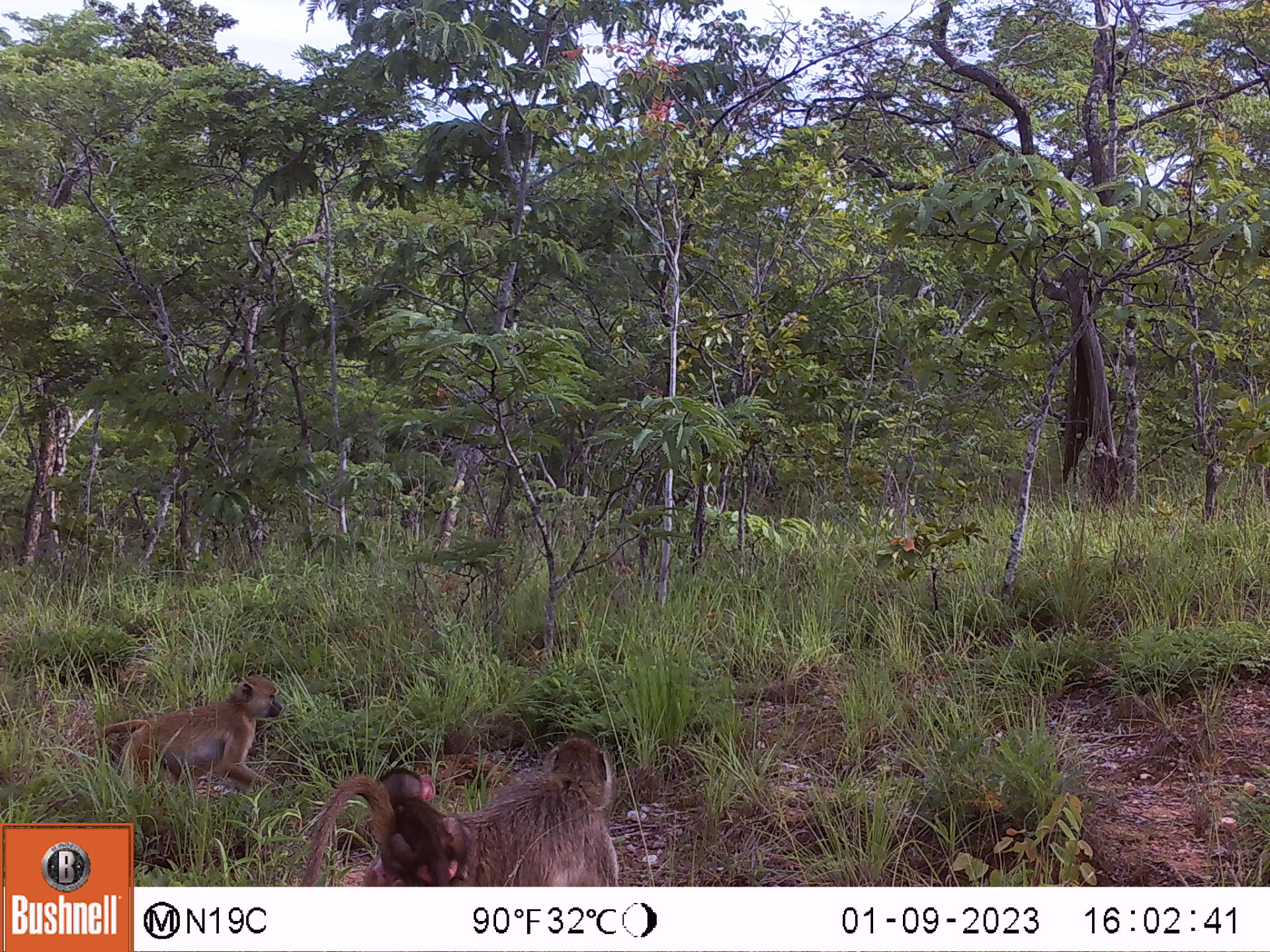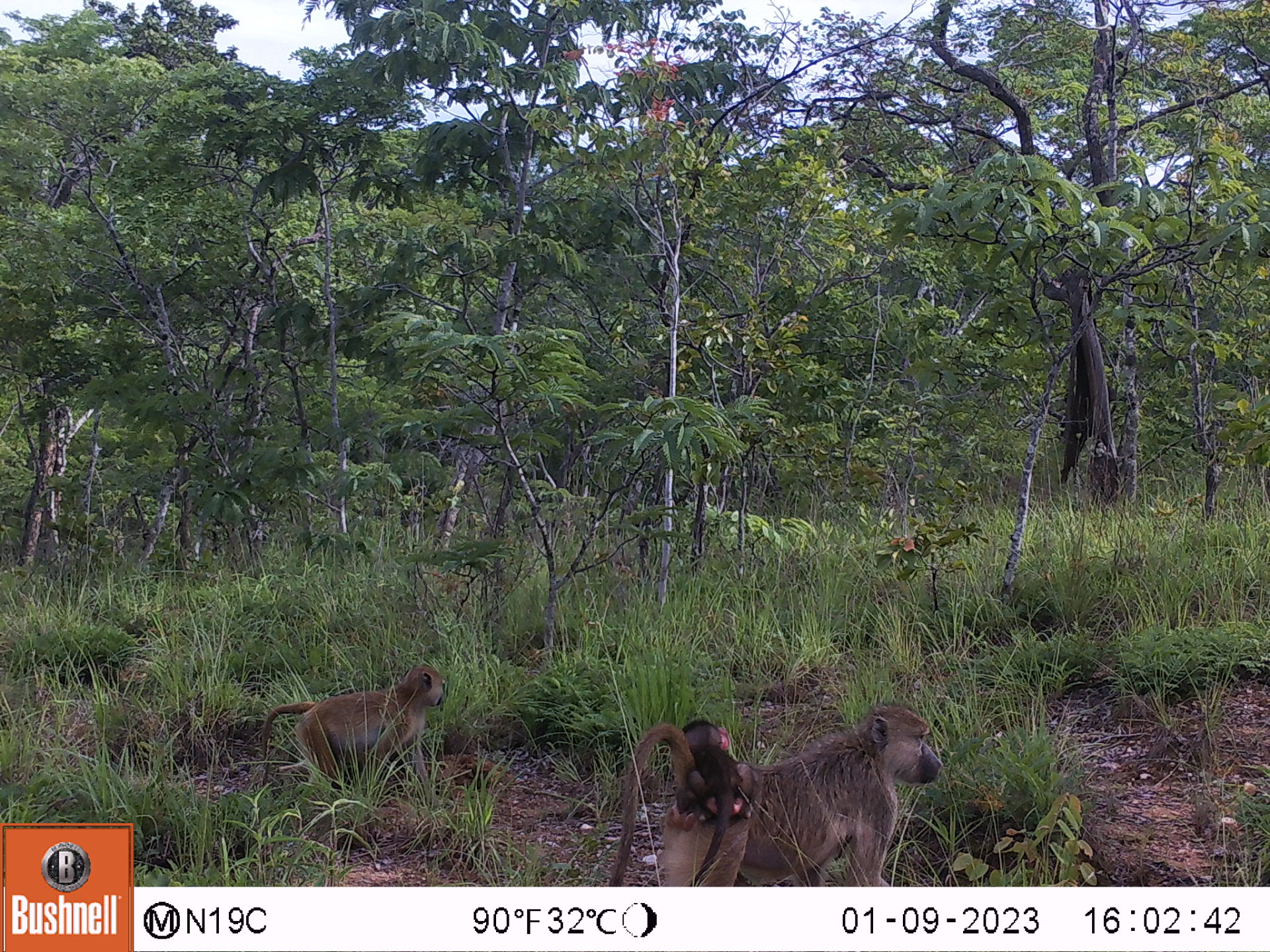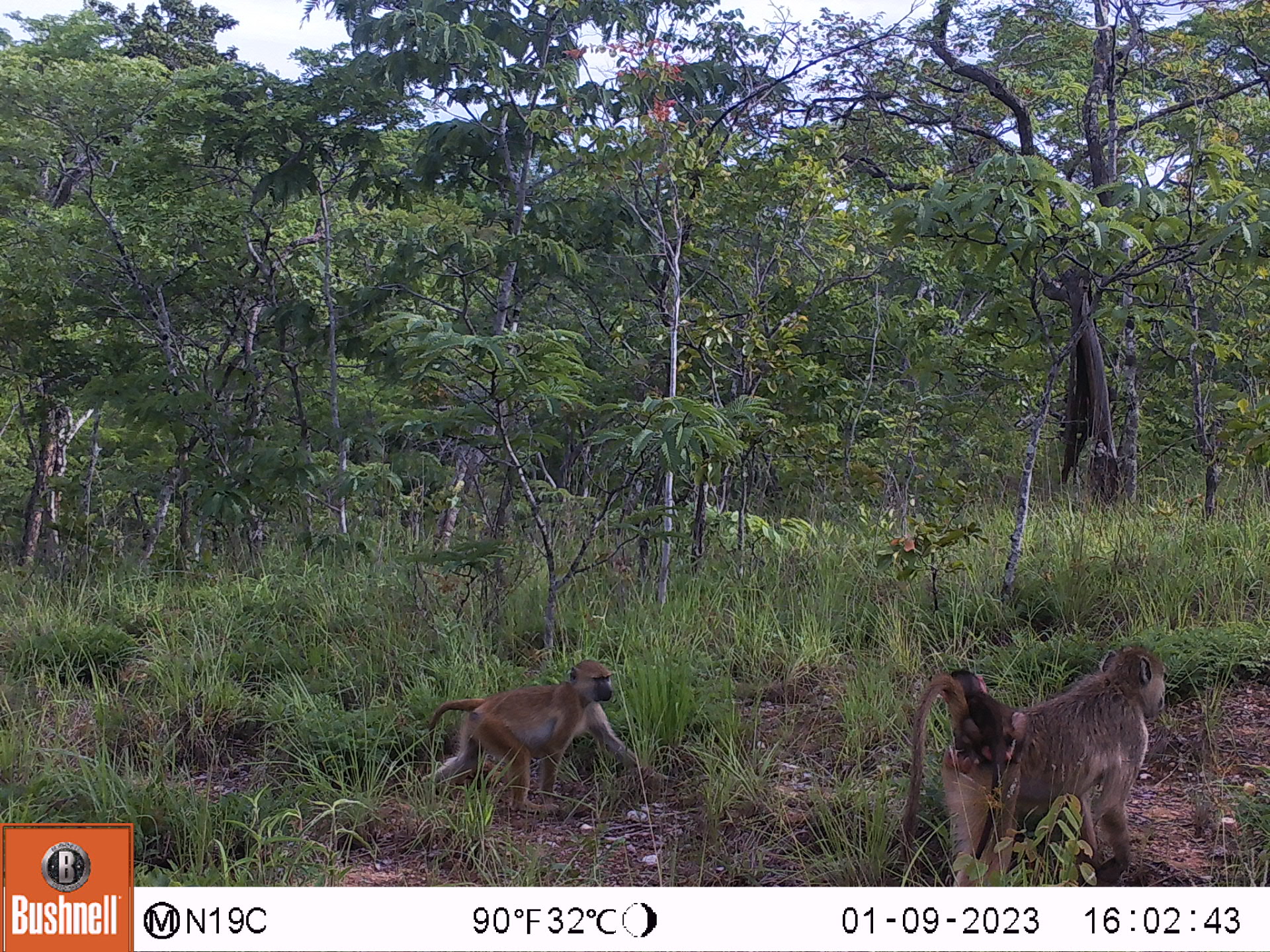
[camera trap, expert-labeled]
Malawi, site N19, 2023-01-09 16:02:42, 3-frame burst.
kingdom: Animalia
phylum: Chordata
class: Mammalia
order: Primates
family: Cercopithecidae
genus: Papio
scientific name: Papio cynocephalus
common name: yellow baboon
Yellow baboon (Papio cynocephalus), count 3.